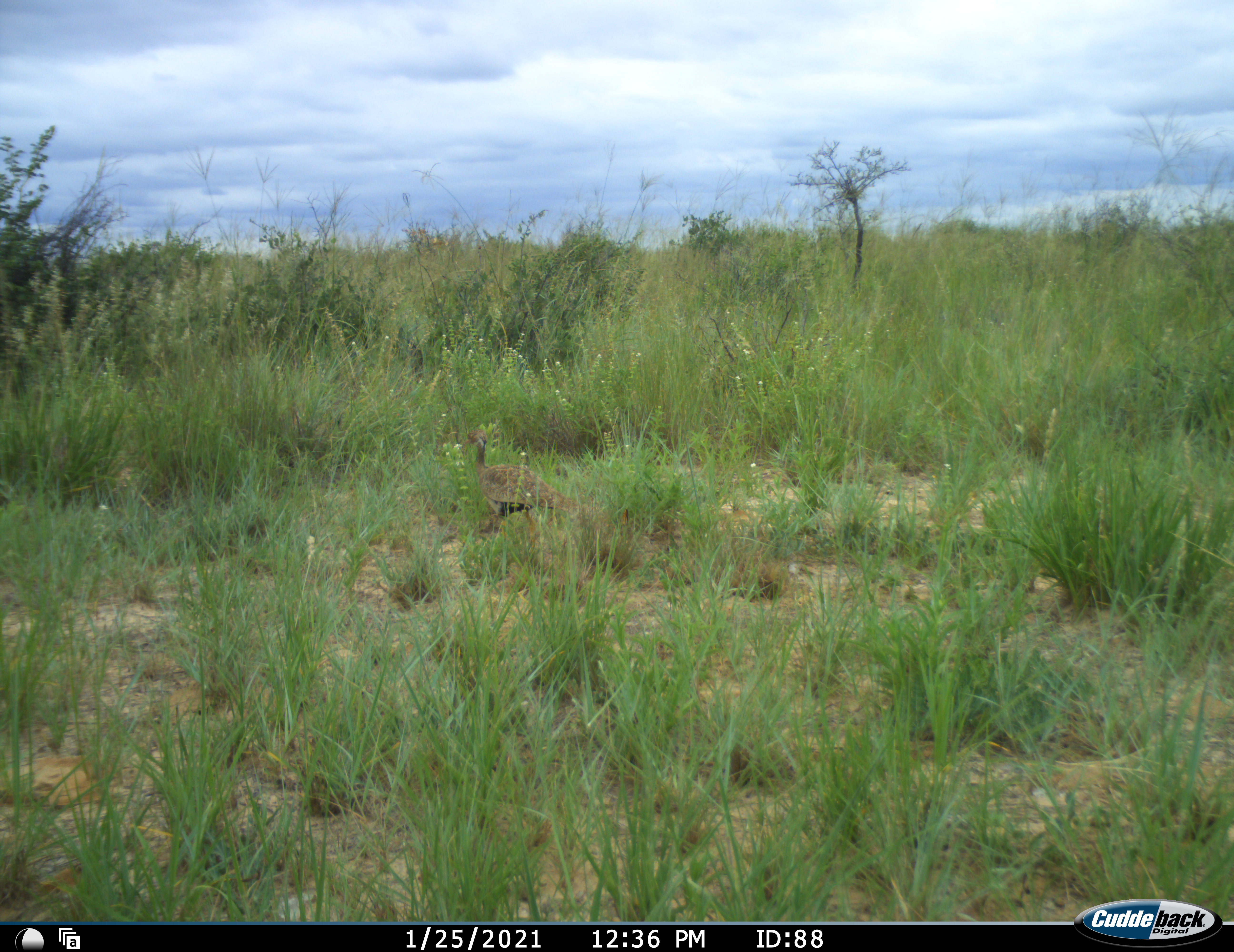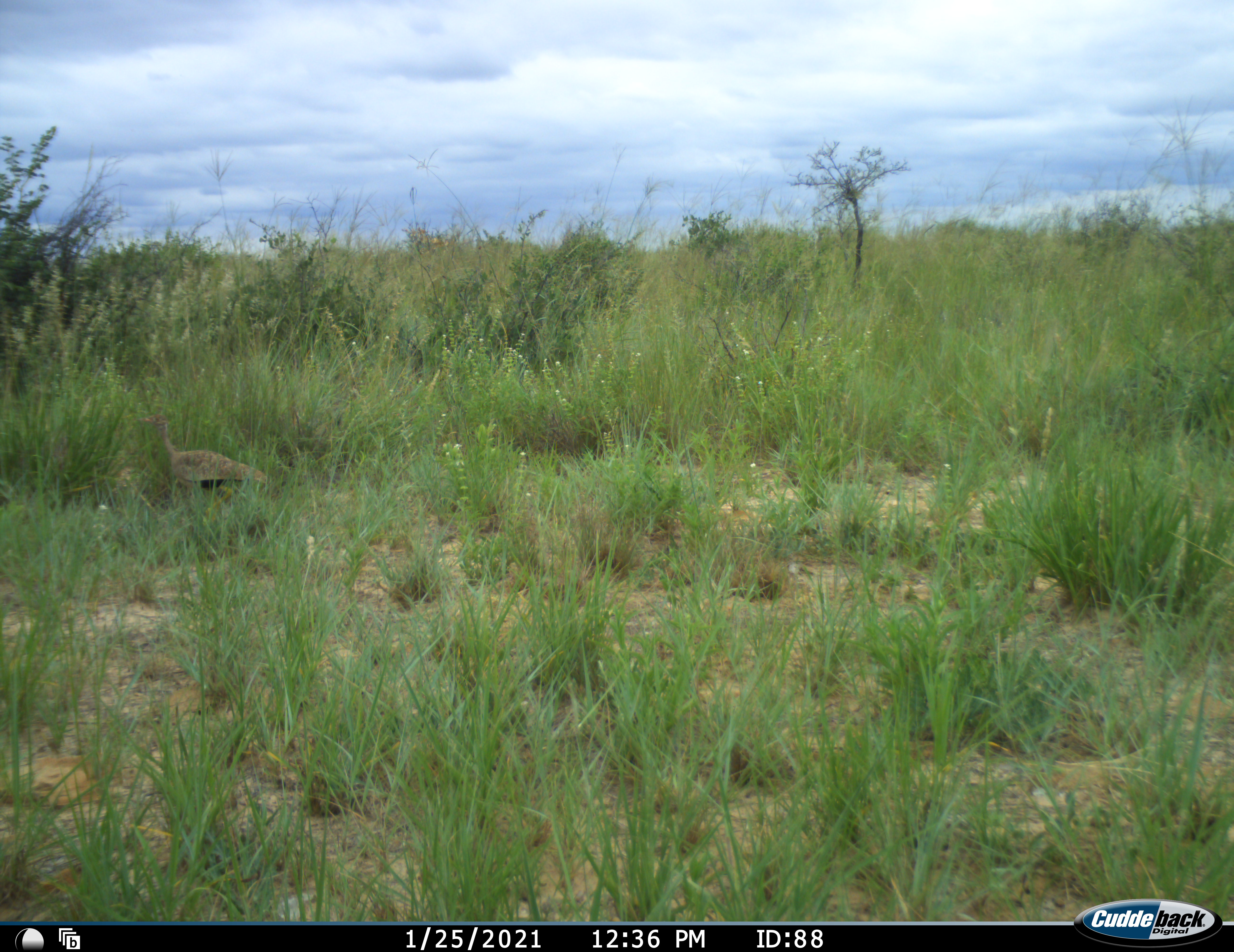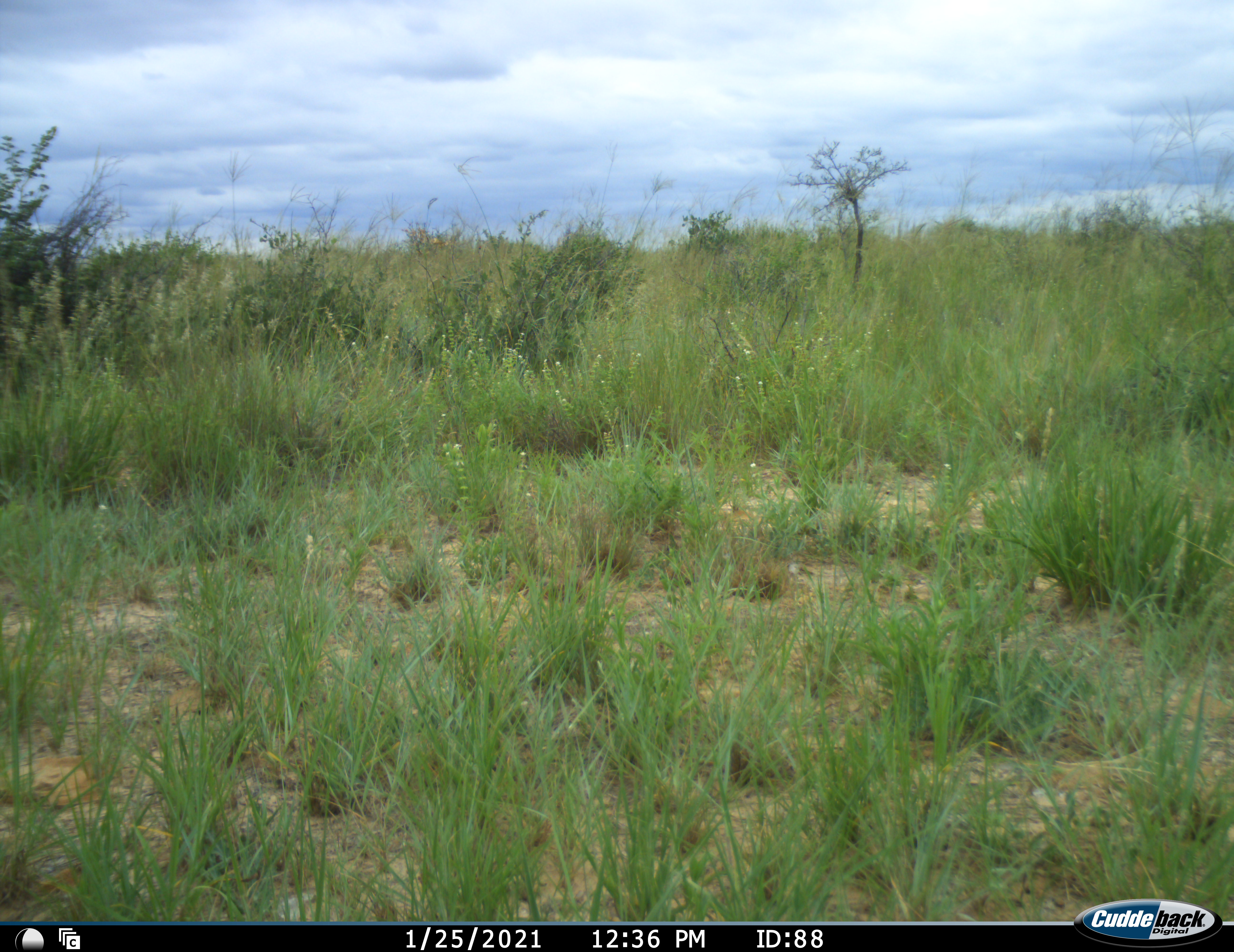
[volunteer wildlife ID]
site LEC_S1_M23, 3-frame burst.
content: unidentified animal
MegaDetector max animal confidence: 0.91